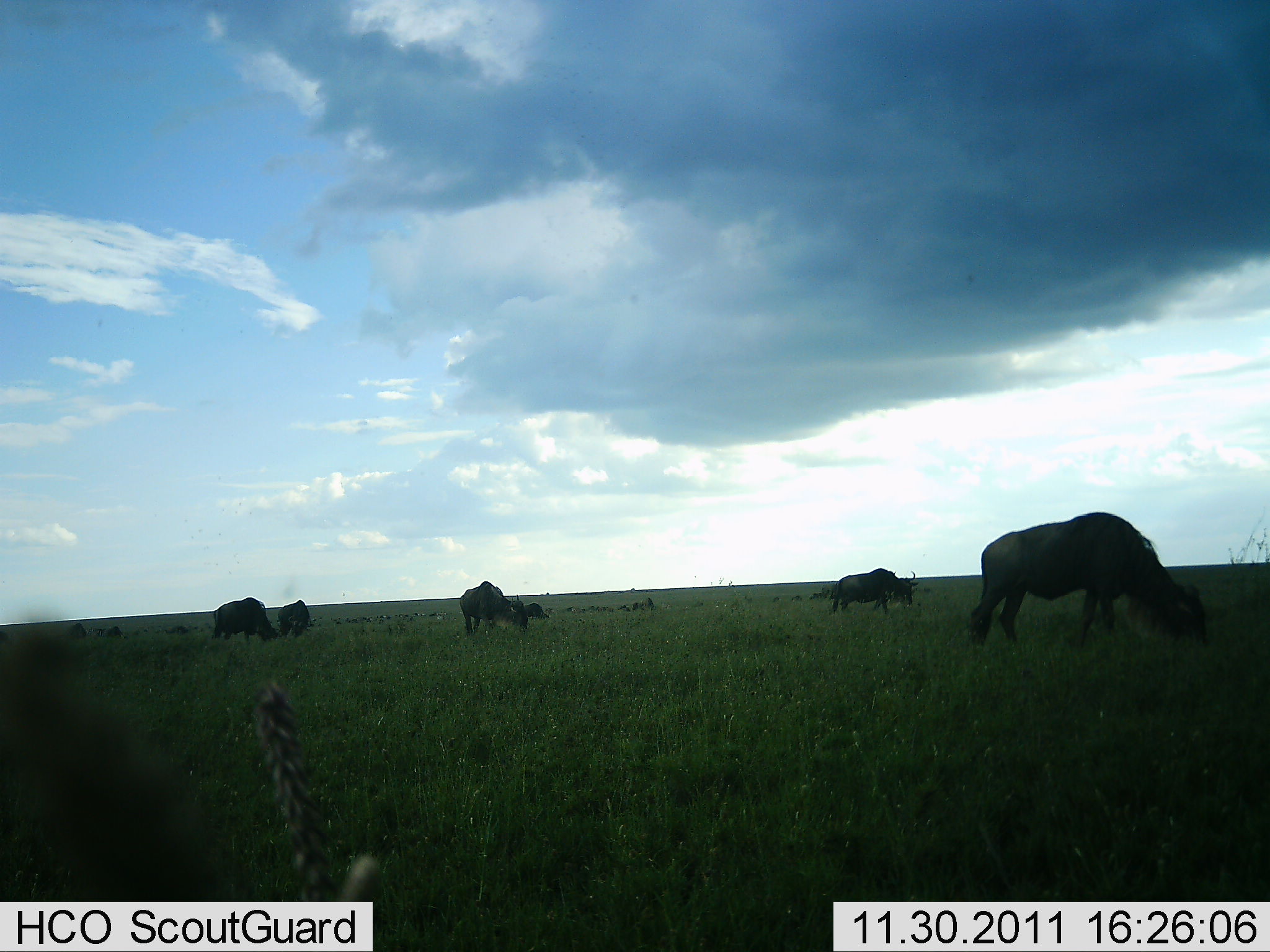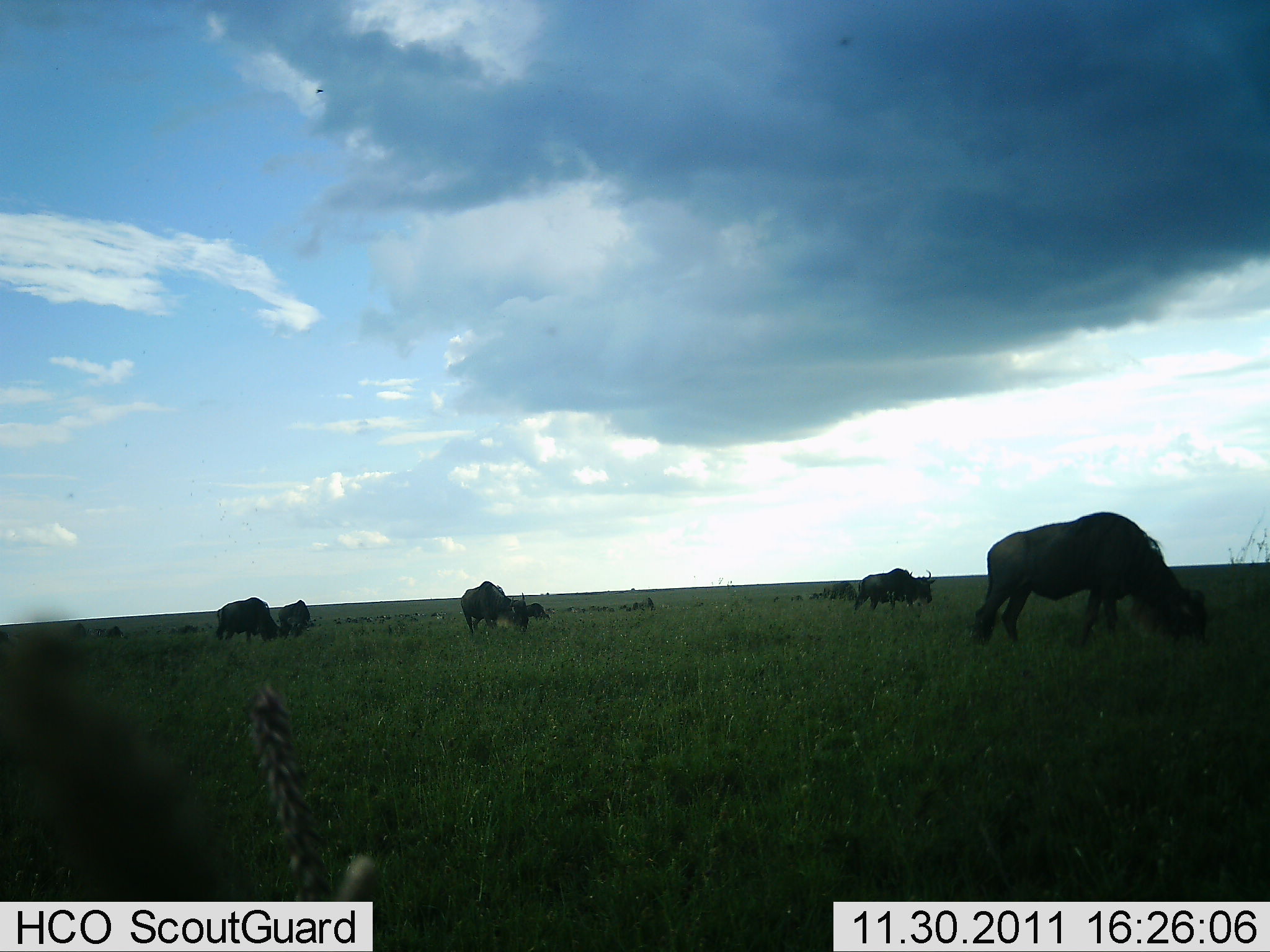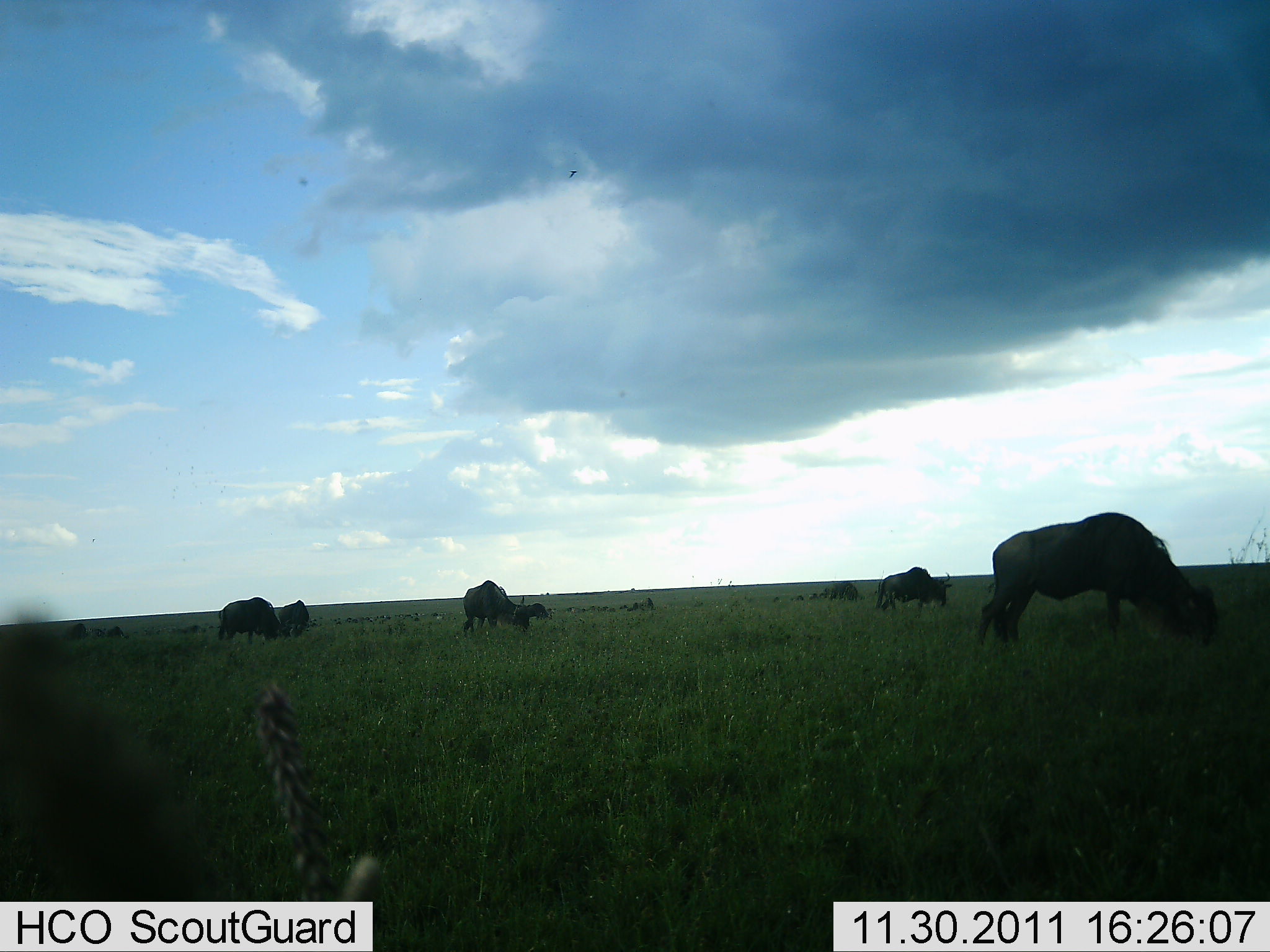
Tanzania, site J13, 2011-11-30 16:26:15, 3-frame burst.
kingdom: Animalia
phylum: Chordata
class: Mammalia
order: Artiodactyla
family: Bovidae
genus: Connochaetes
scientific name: Connochaetes taurinus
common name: blue wildebeest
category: wildebeest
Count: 6.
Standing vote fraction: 27%.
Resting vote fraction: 0%.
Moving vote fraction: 18%.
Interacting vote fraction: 0%.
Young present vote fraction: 0%.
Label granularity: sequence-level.